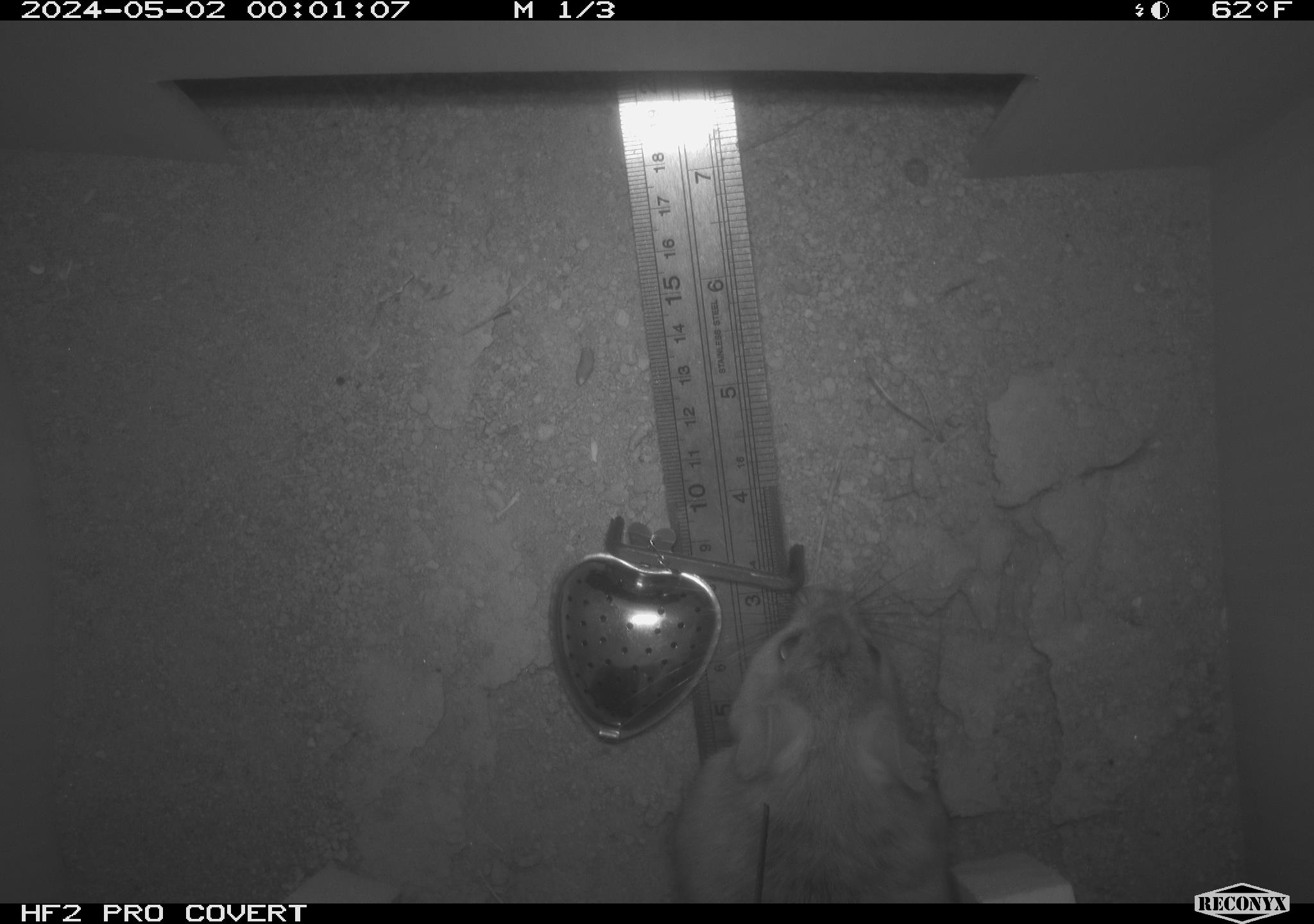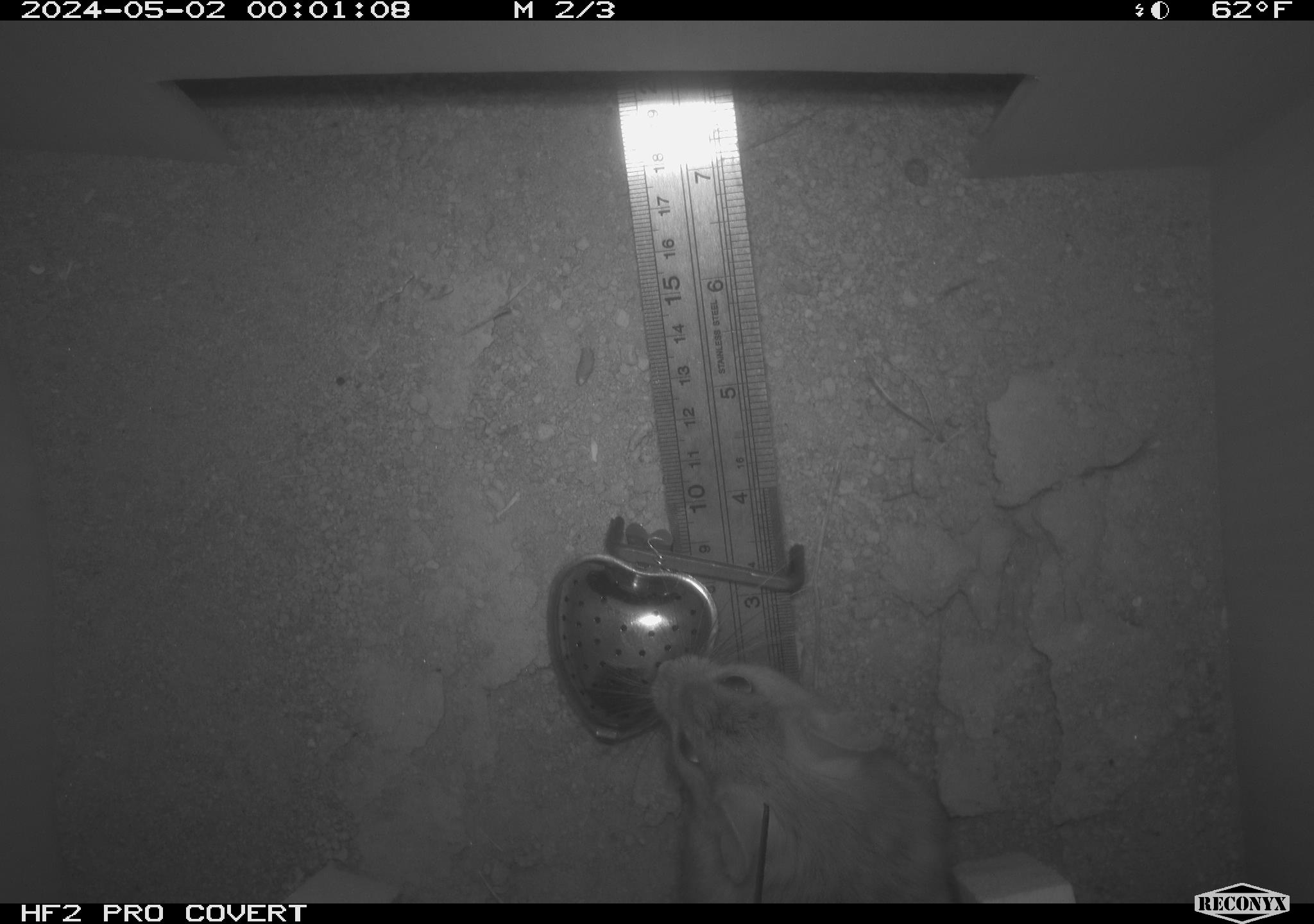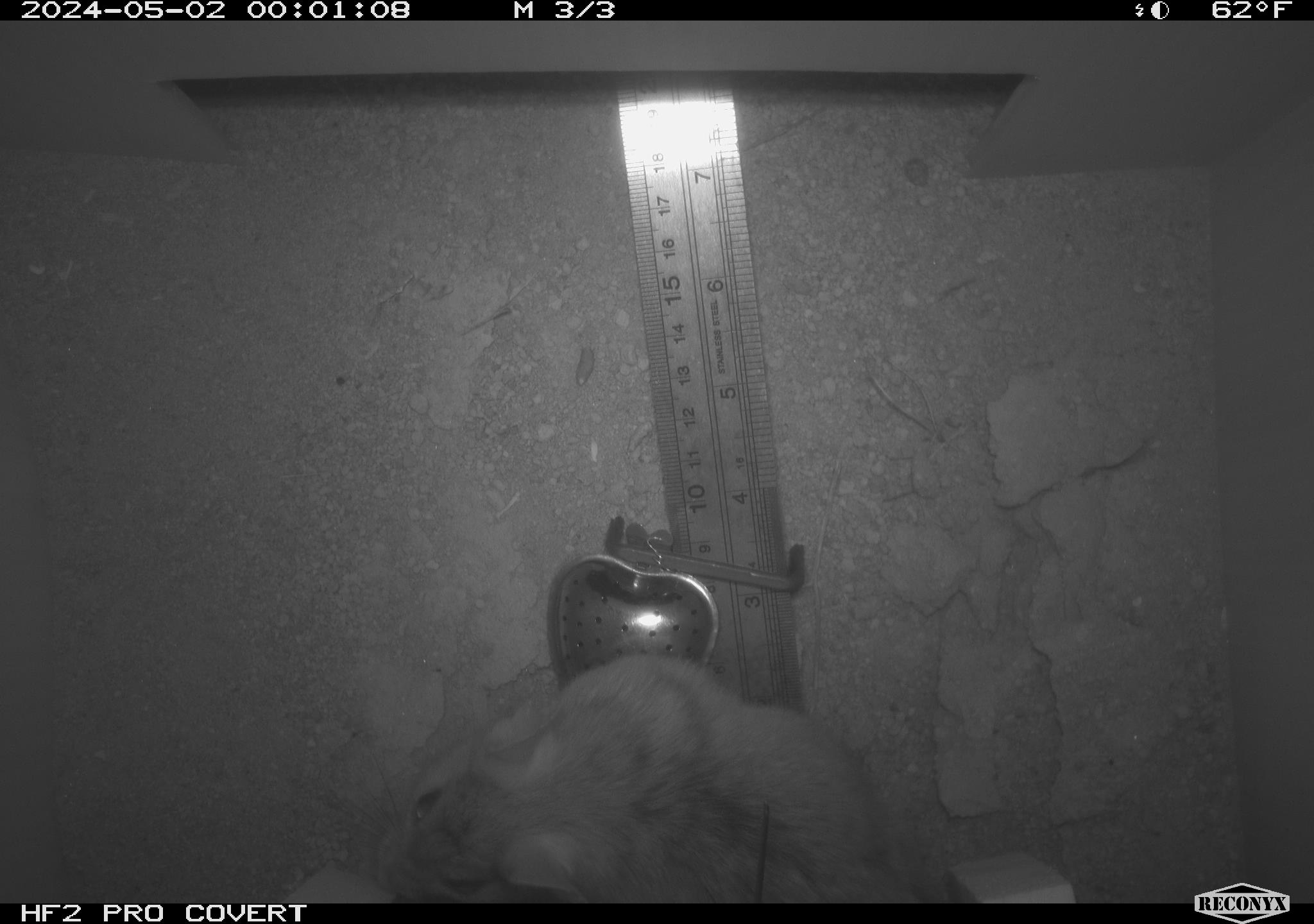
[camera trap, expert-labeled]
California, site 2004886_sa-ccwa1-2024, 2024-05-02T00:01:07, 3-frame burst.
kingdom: Animalia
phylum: Chordata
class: Mammalia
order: Rodentia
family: Cricetidae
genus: Neotoma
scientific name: Neotoma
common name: pack rat or woodrat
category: neotoma species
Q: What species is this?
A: Neotoma species (pack rat or woodrat) (Neotoma).